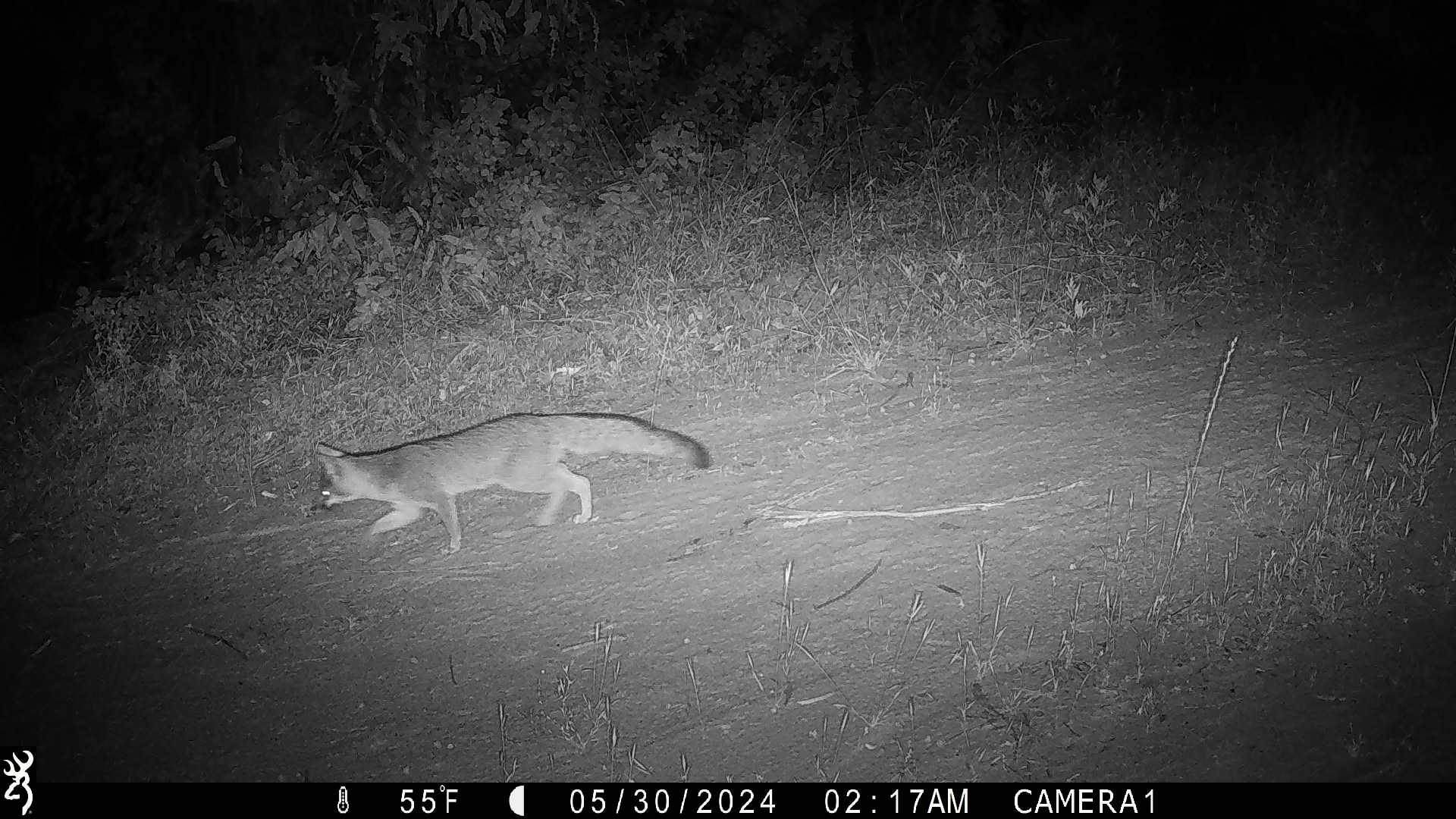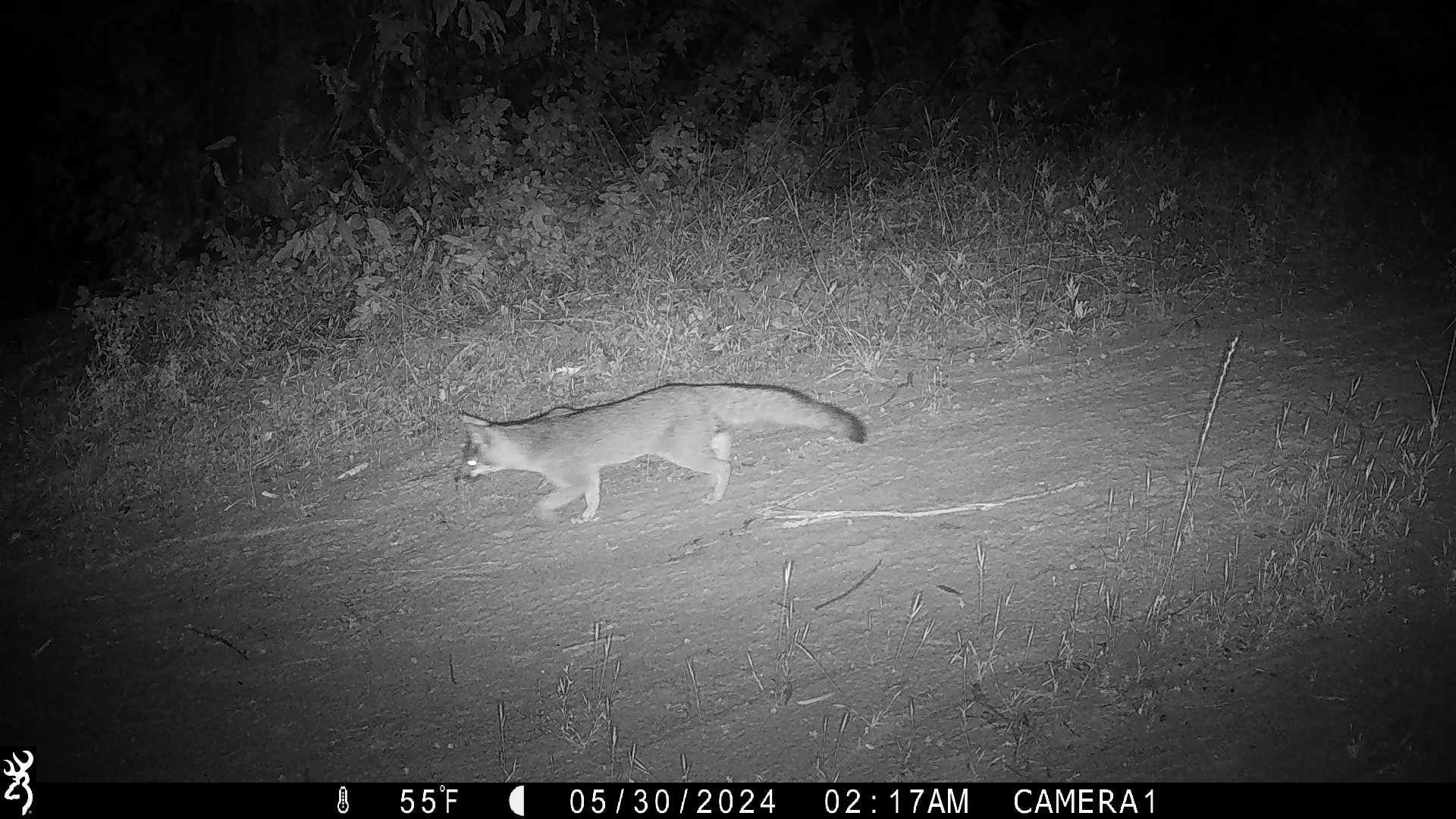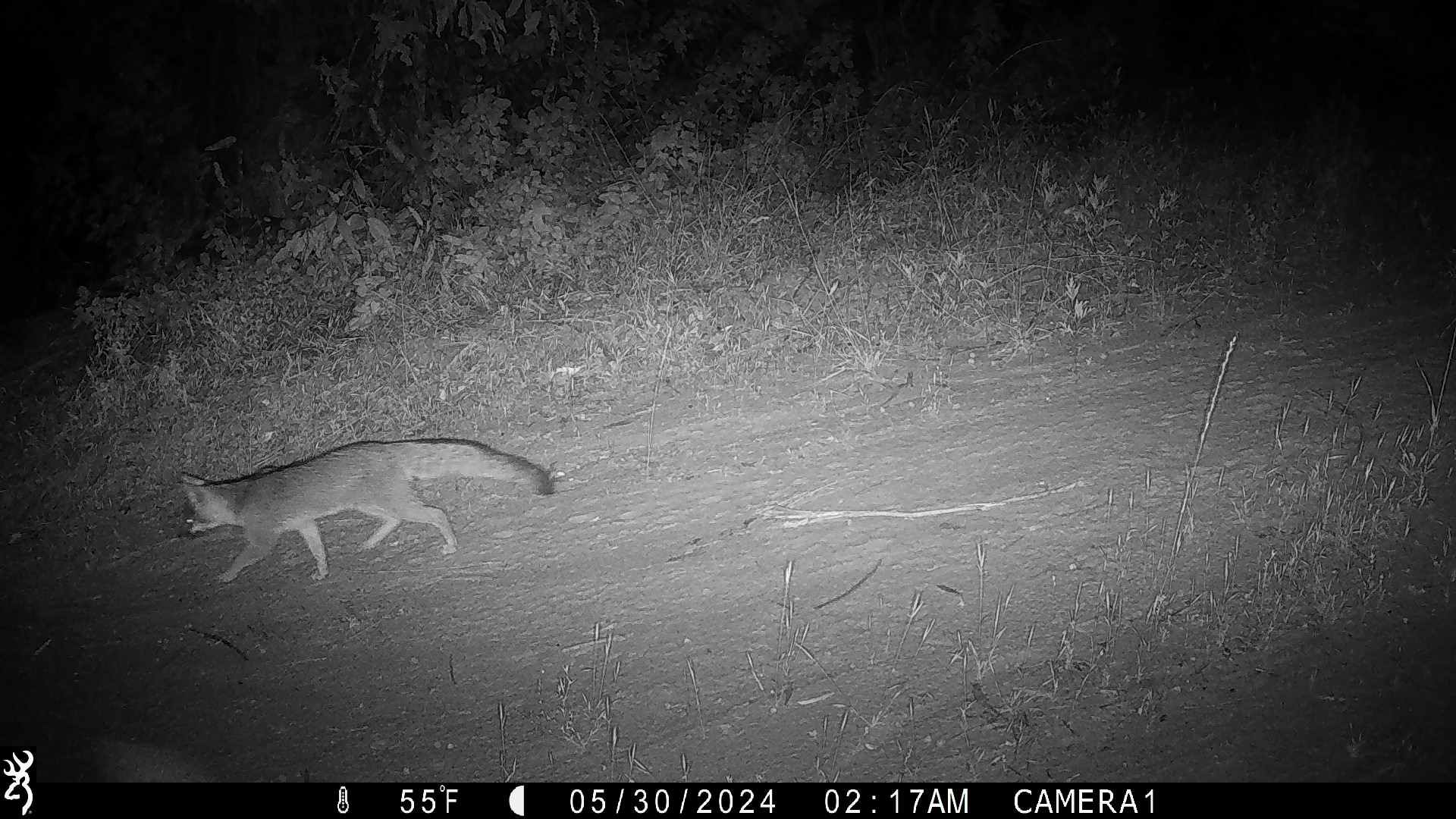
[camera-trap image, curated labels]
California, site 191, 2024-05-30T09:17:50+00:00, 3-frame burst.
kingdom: Animalia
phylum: Chordata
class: Mammalia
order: Carnivora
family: Canidae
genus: Urocyon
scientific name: Urocyon cinereoargenteus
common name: gray fox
Gray fox (Urocyon cinereoargenteus).